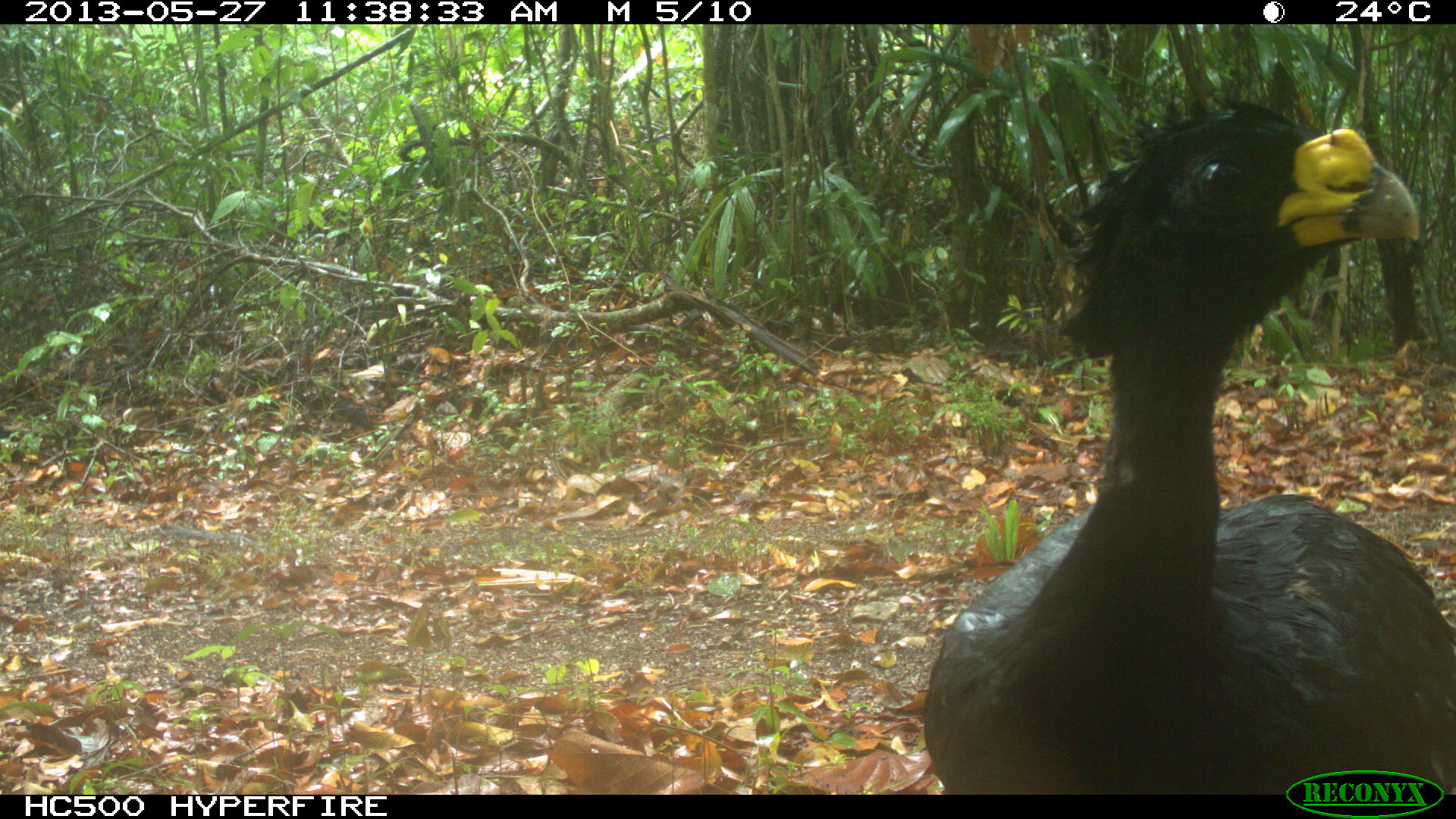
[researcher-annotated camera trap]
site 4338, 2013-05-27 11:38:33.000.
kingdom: Animalia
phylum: Chordata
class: Aves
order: Galliformes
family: Cracidae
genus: Crax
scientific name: Crax rubra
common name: great curassow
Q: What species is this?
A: Crax rubra (great curassow).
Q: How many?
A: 1.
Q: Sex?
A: Male.